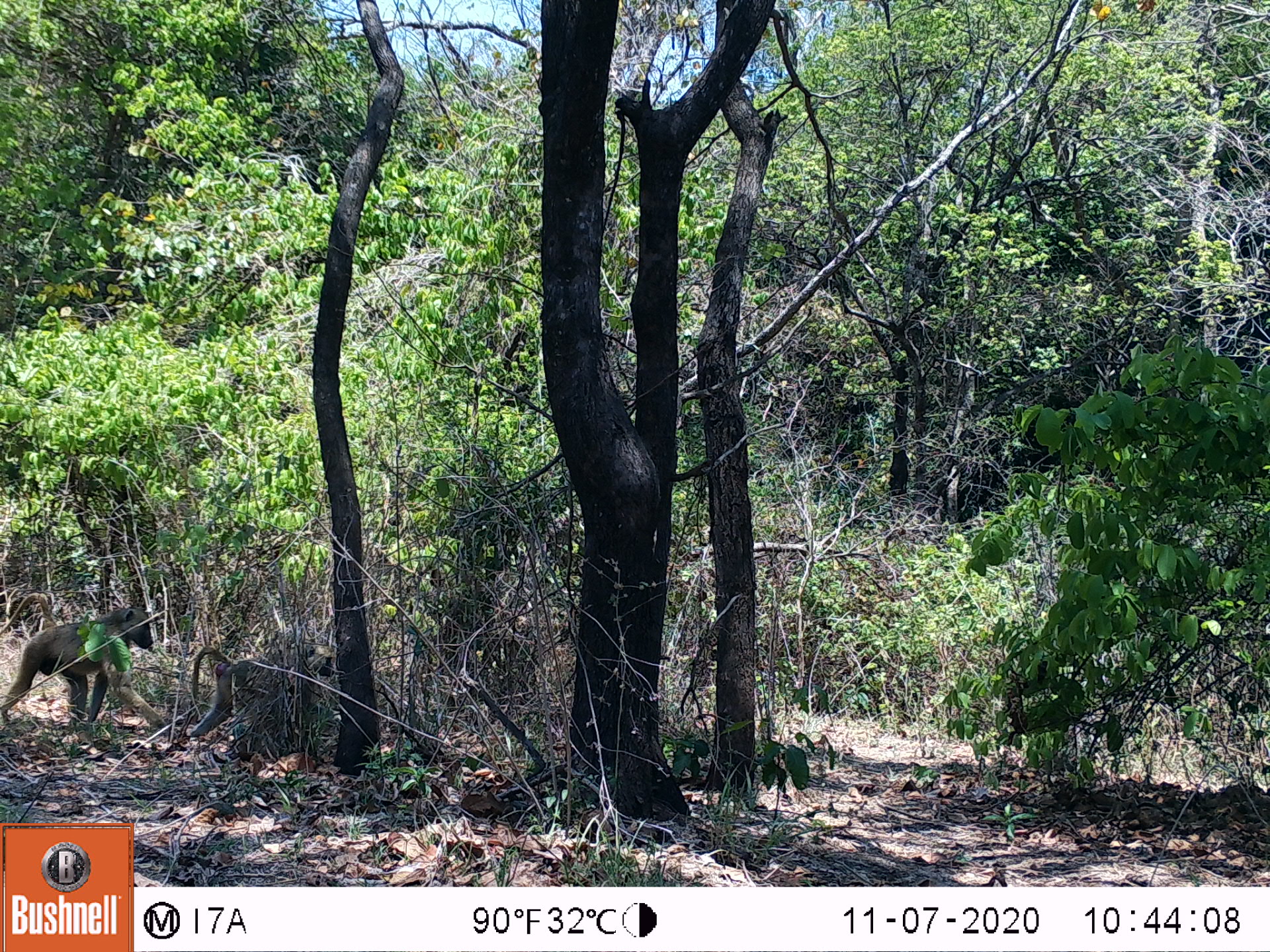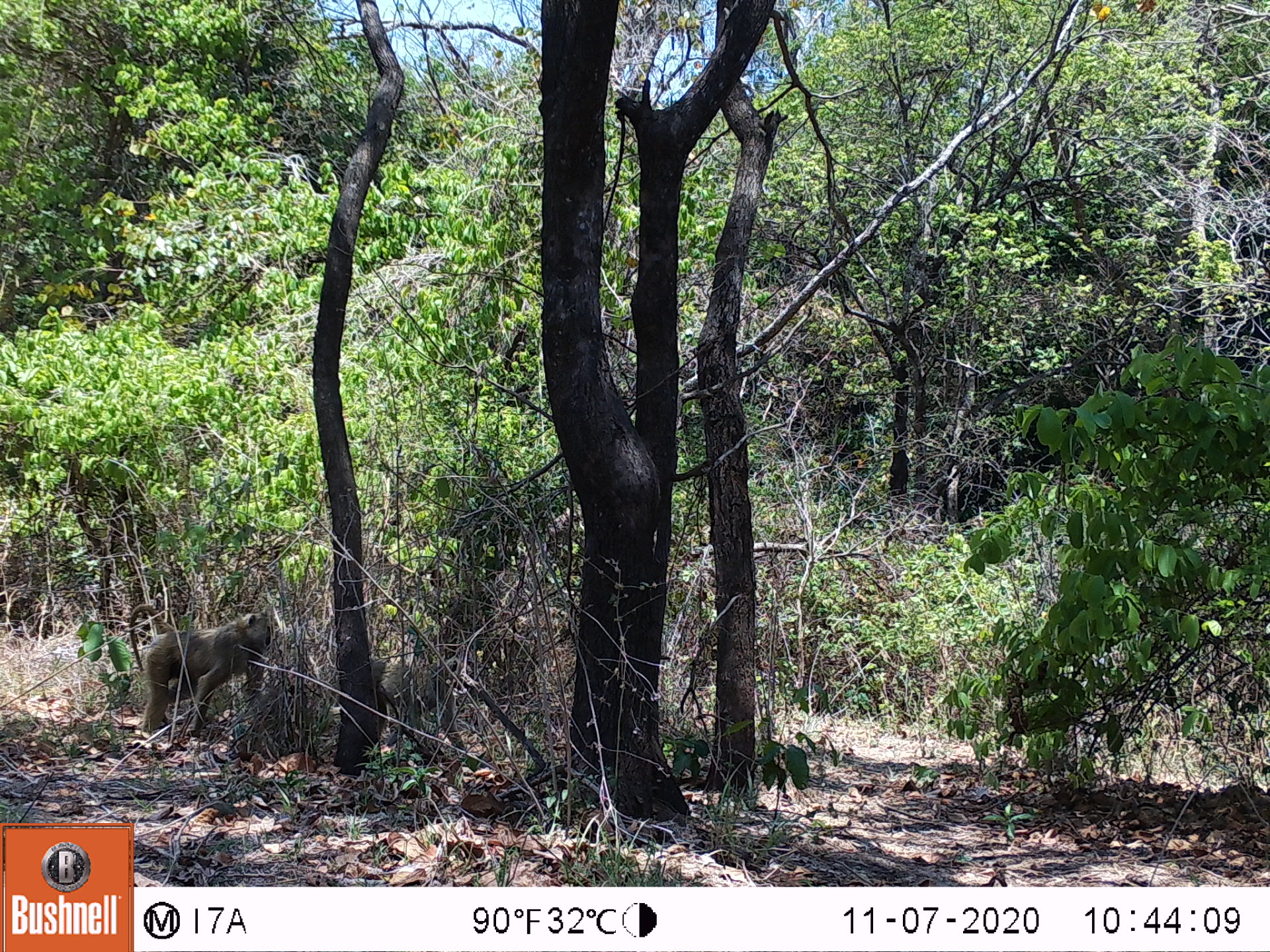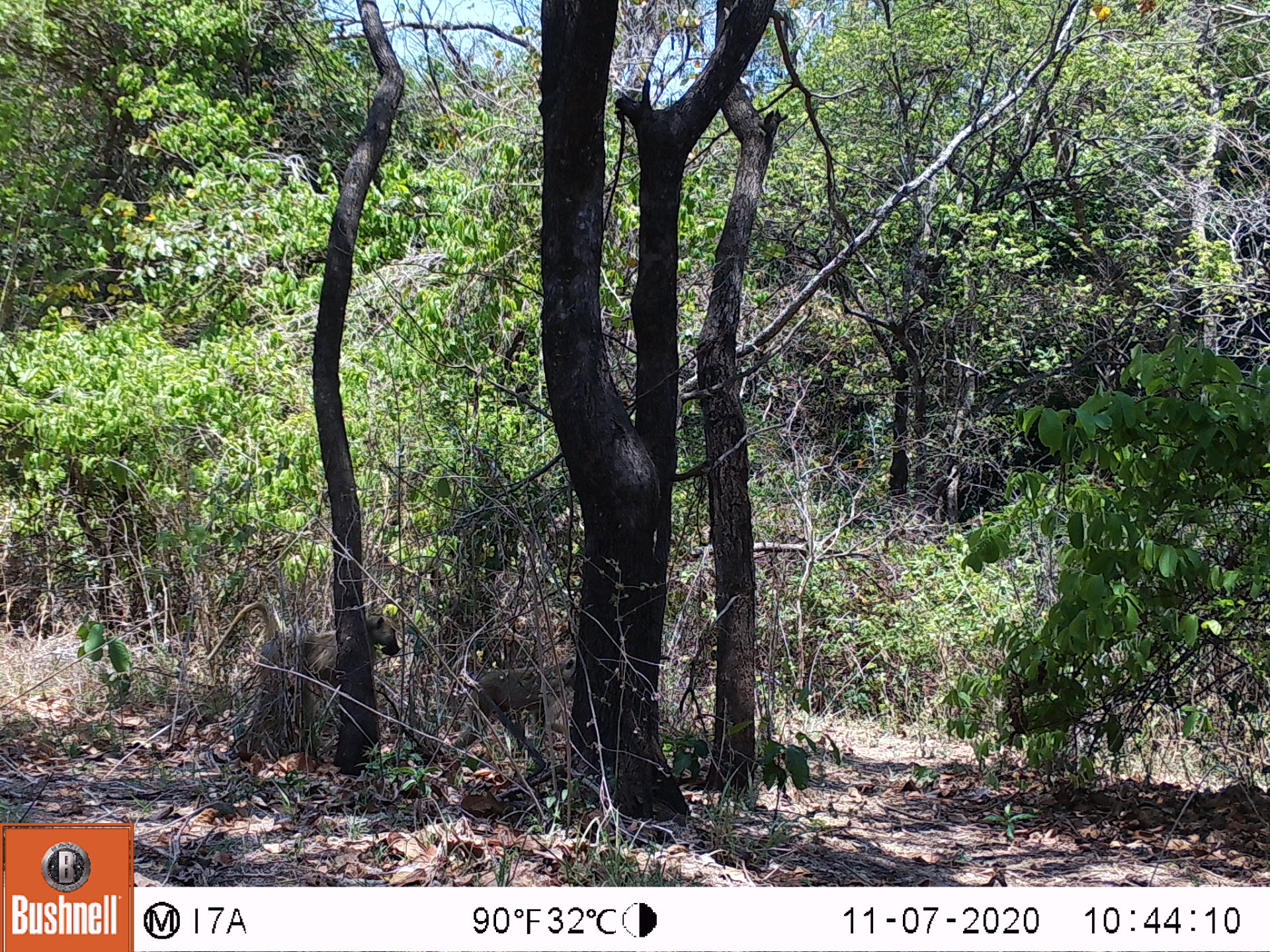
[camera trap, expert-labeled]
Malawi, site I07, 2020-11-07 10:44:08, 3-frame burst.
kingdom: Animalia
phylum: Chordata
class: Mammalia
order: Primates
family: Cercopithecidae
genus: Papio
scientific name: Papio cynocephalus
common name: yellow baboon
Yellow baboon (Papio cynocephalus), count 2.